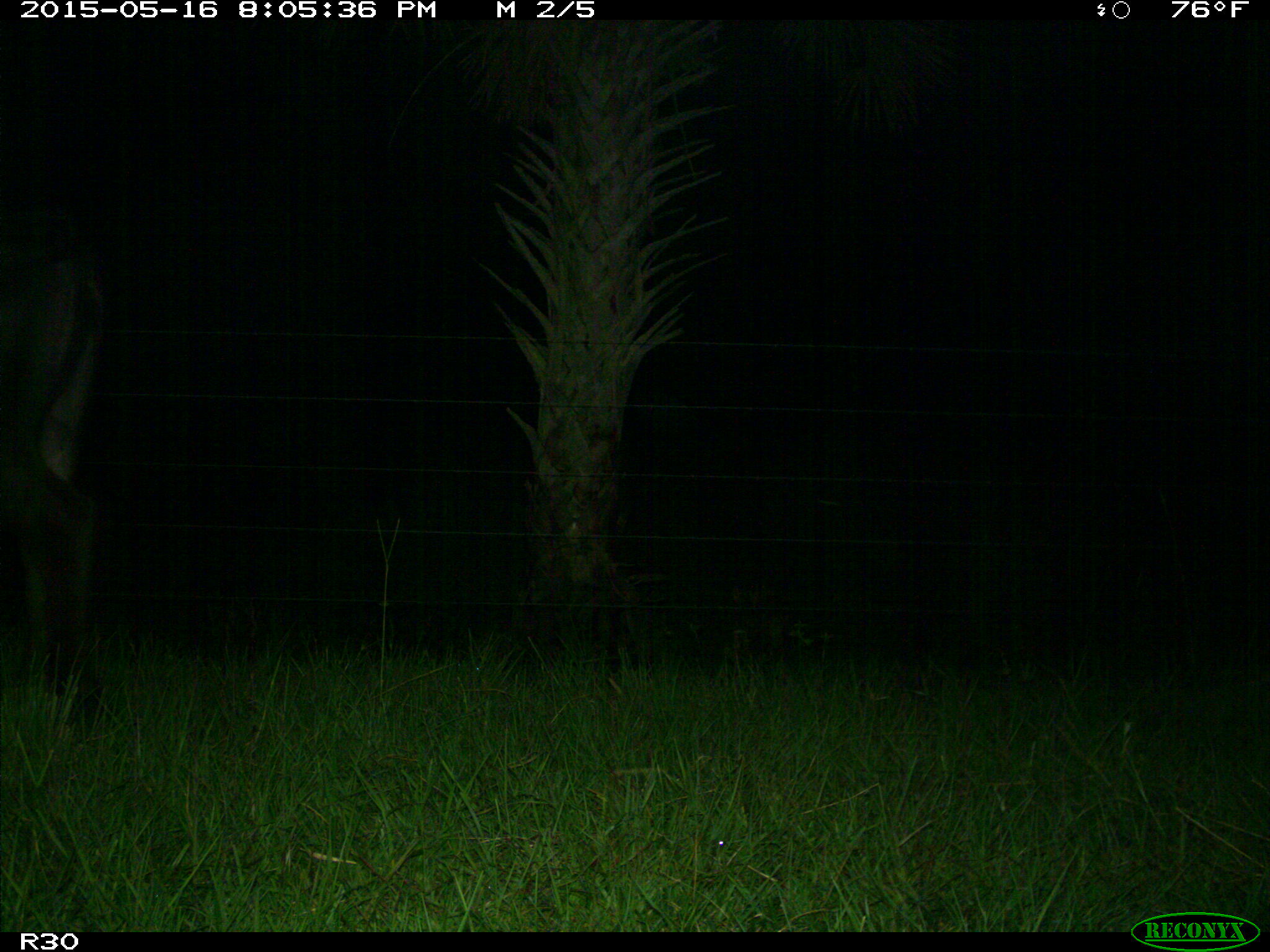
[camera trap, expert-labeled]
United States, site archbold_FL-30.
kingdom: Animalia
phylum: Chordata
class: Mammalia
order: Artiodactyla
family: Bovidae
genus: Bos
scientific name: Bos taurus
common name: domestic cow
Bos taurus (domestic cow).